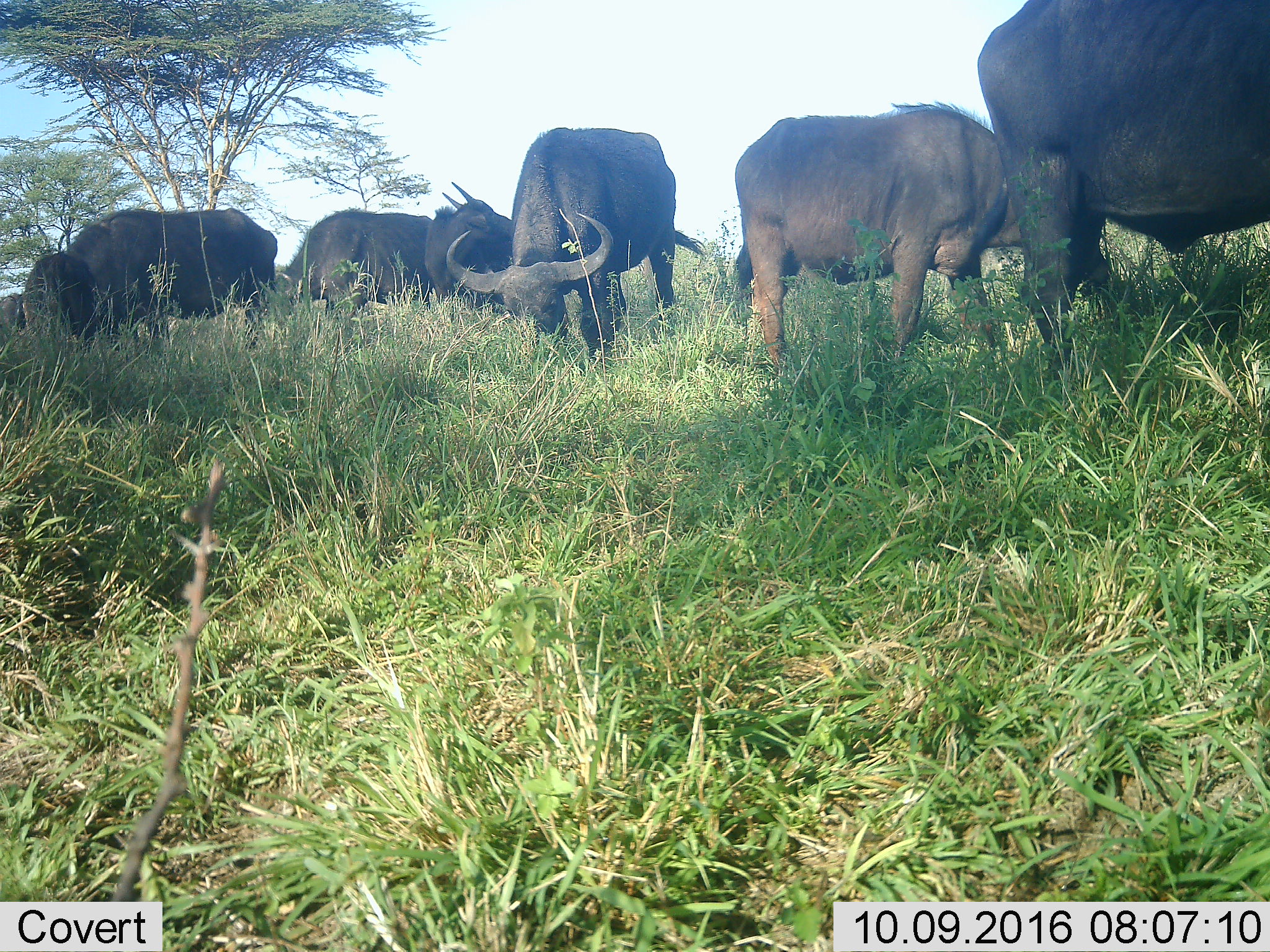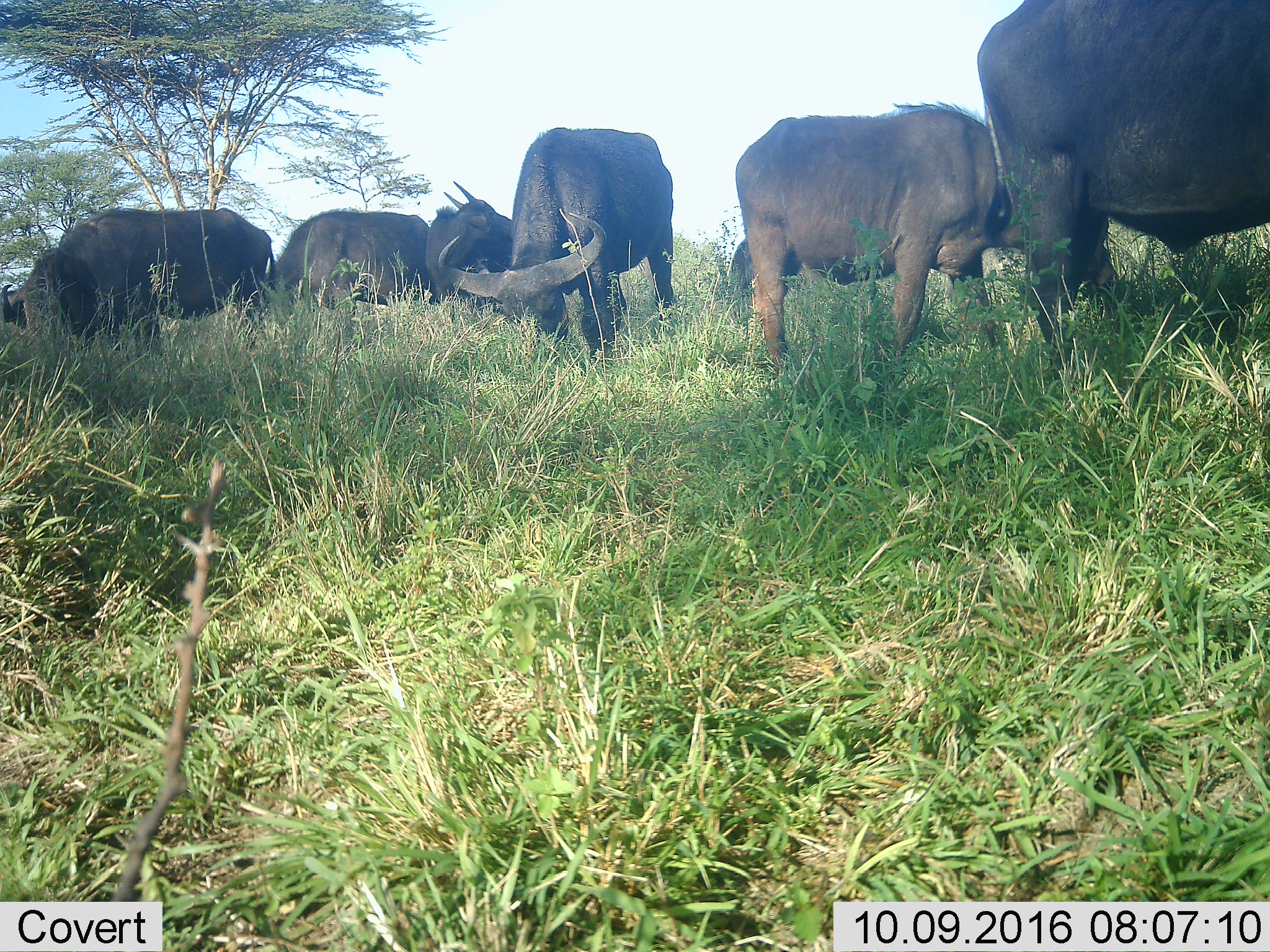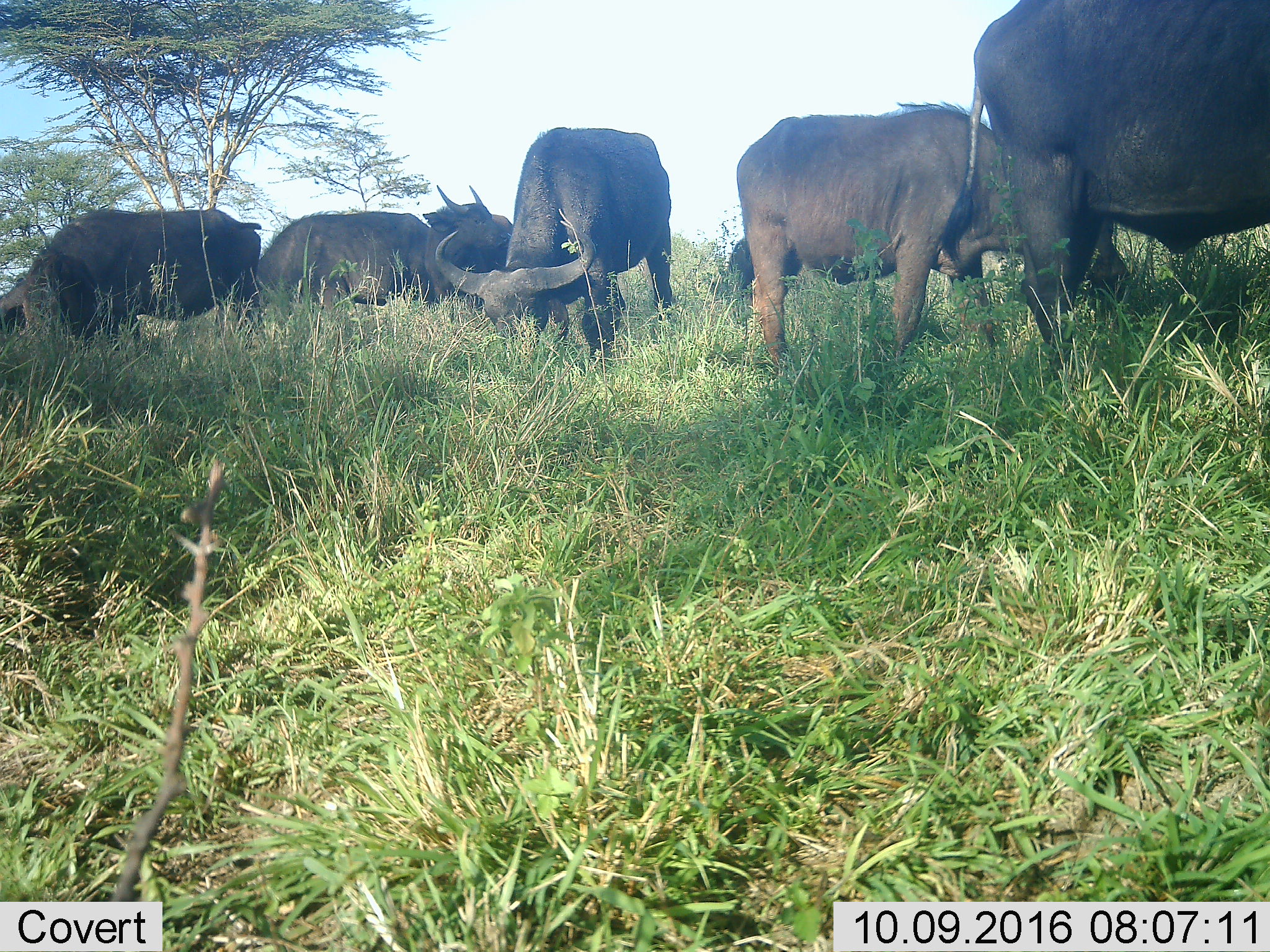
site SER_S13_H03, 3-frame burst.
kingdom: Animalia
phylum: Chordata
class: Mammalia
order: Artiodactyla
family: Bovidae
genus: Syncerus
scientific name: Syncerus caffer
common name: african buffalo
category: buffalo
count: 7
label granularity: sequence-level